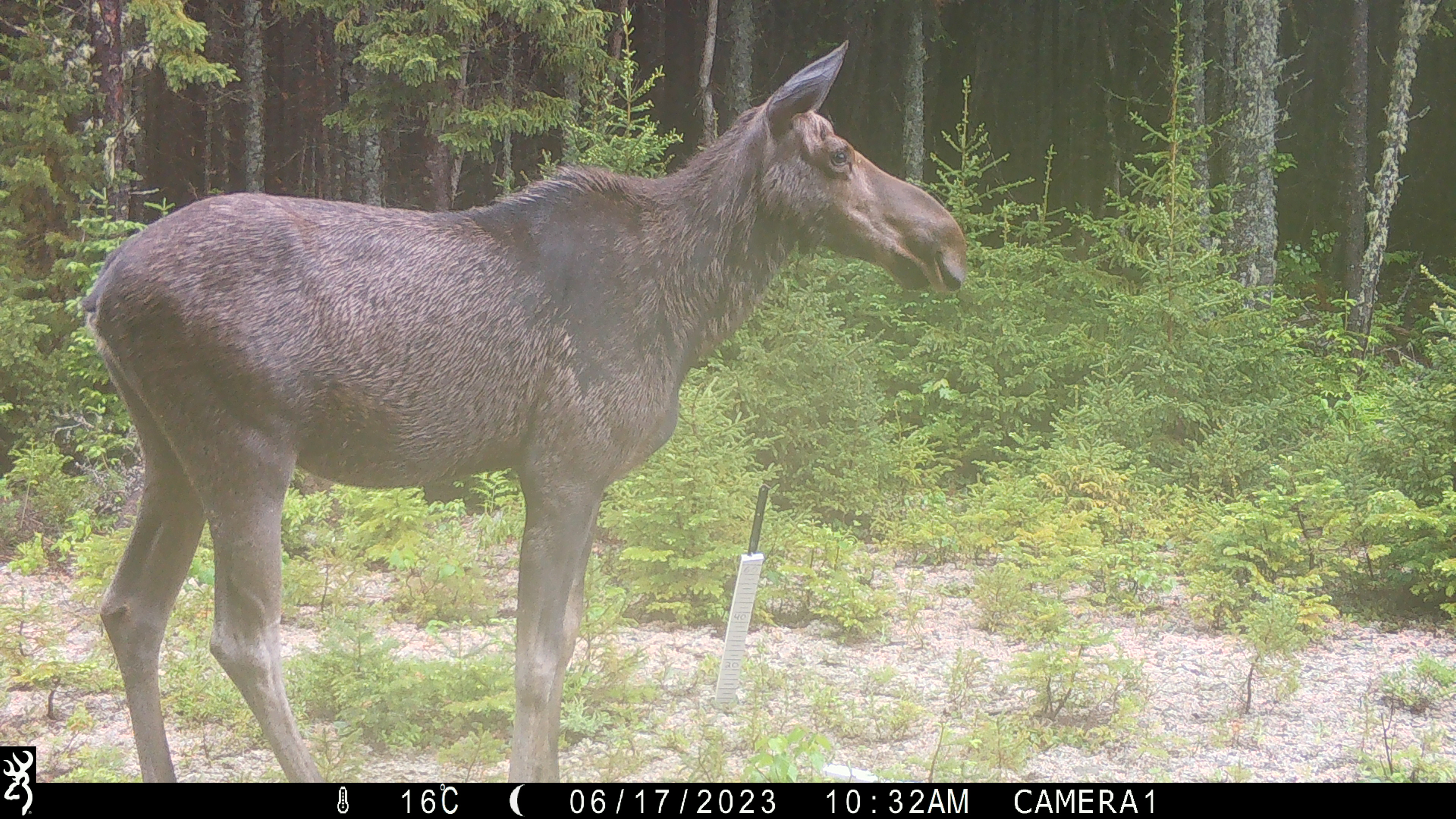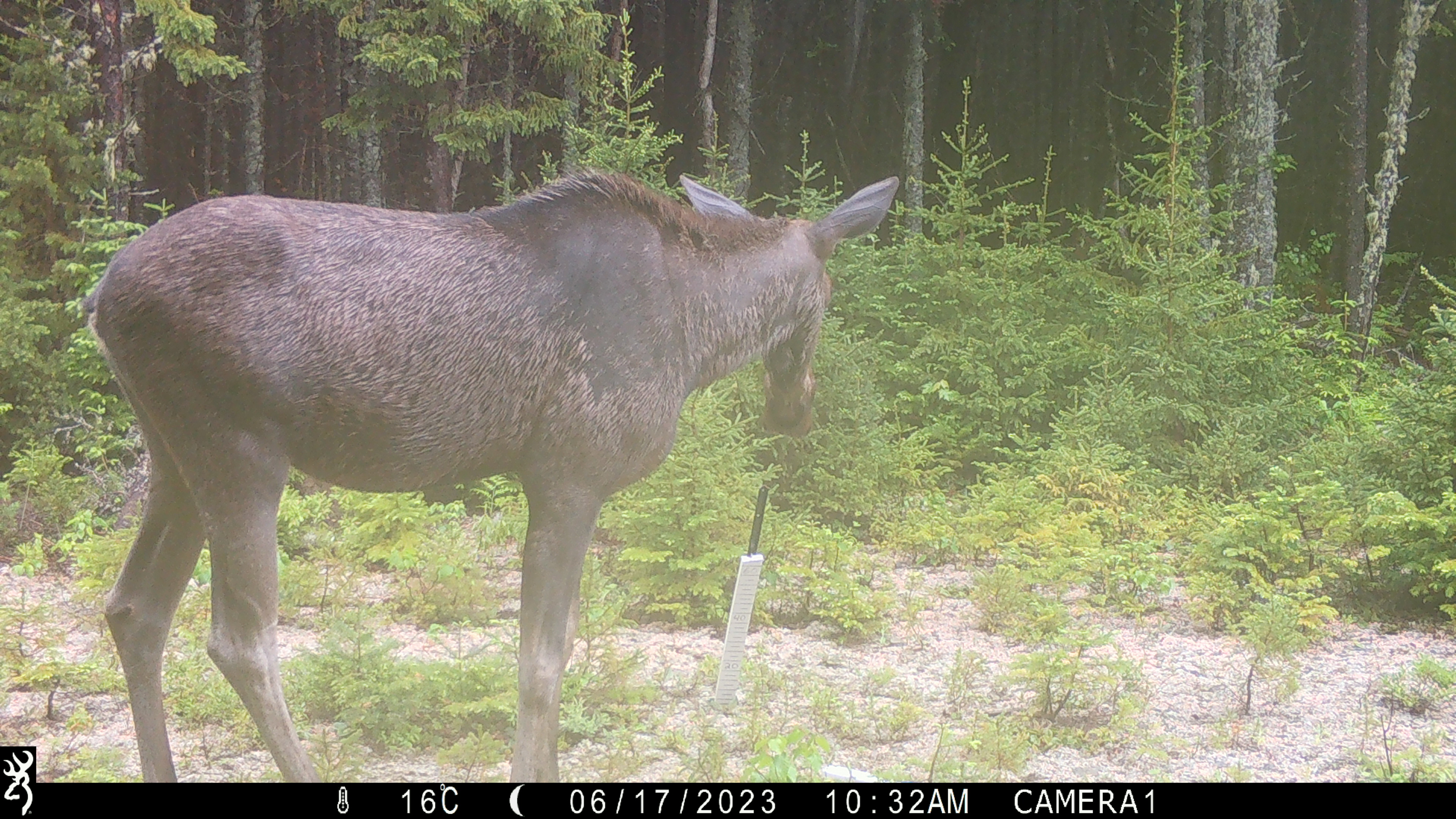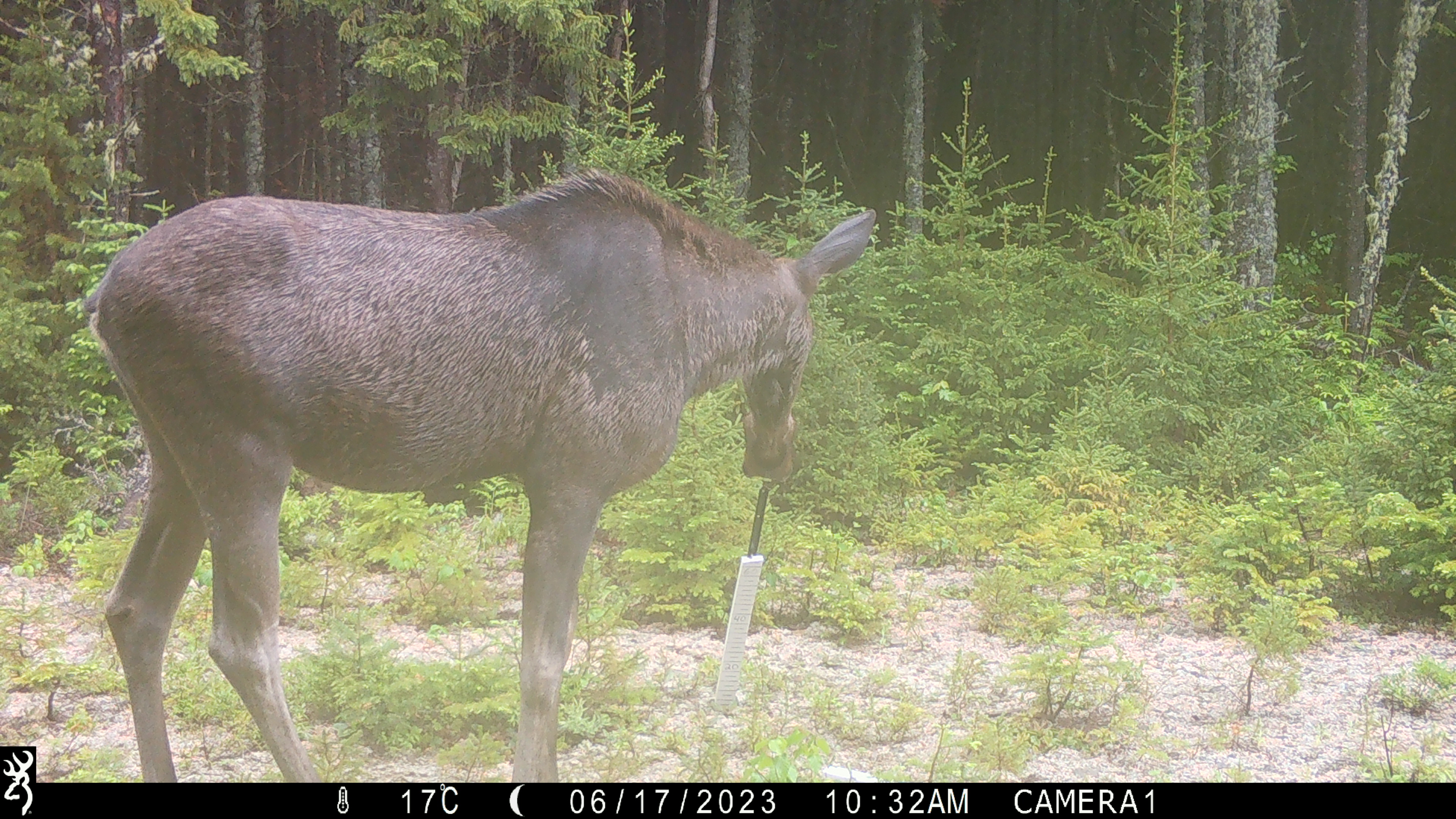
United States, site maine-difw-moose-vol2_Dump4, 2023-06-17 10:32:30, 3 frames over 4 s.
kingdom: Animalia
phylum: Chordata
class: Mammalia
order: Artiodactyla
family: Cervidae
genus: Alces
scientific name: Alces alces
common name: moose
Moose (Alces alces).